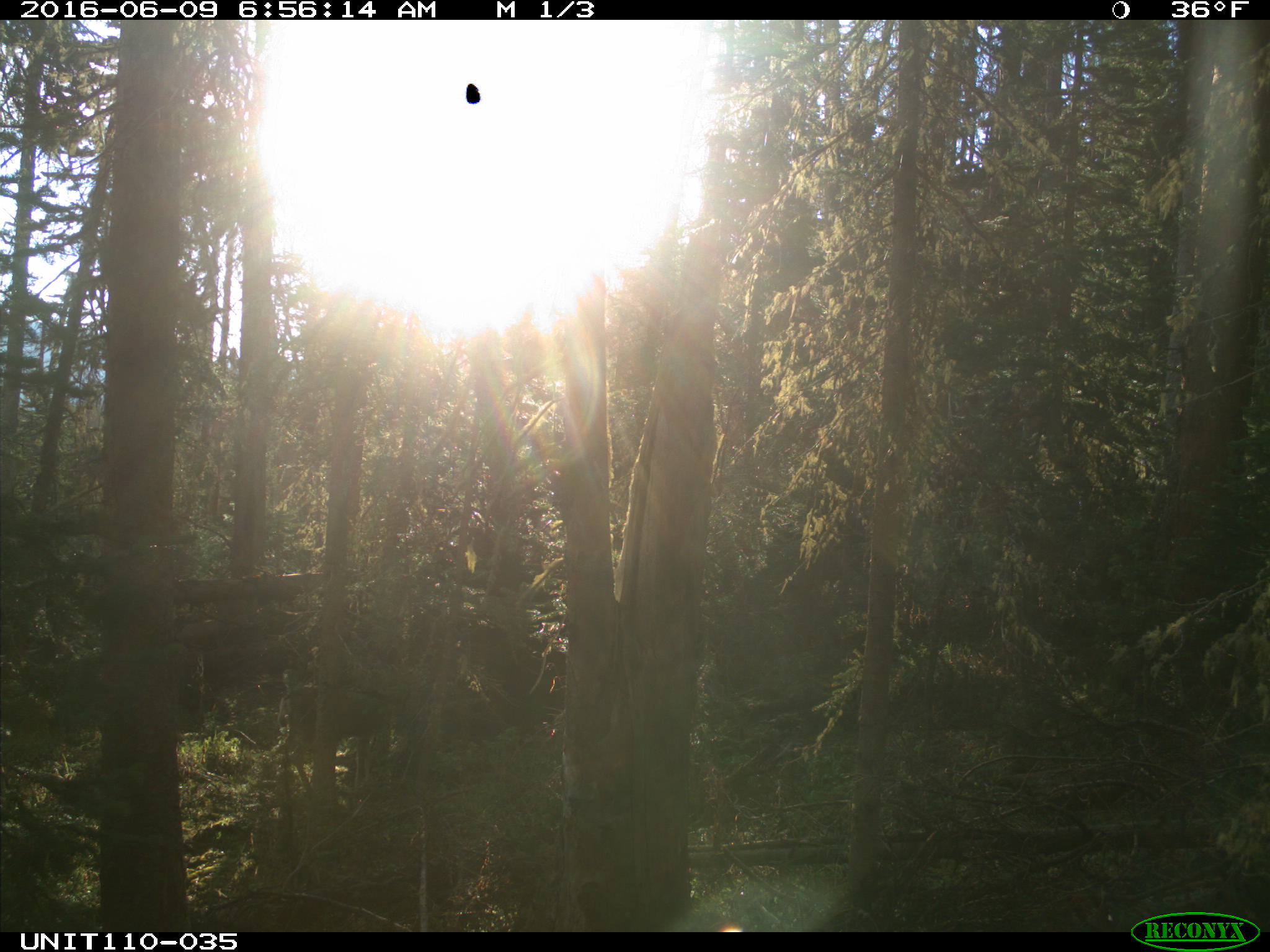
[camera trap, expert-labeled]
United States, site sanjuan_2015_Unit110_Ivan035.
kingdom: Animalia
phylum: Chordata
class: Mammalia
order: Artiodactyla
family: Cervidae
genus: Odocoileus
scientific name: Odocoileus hemionus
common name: mule deer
Odocoileus hemionus (mule deer).